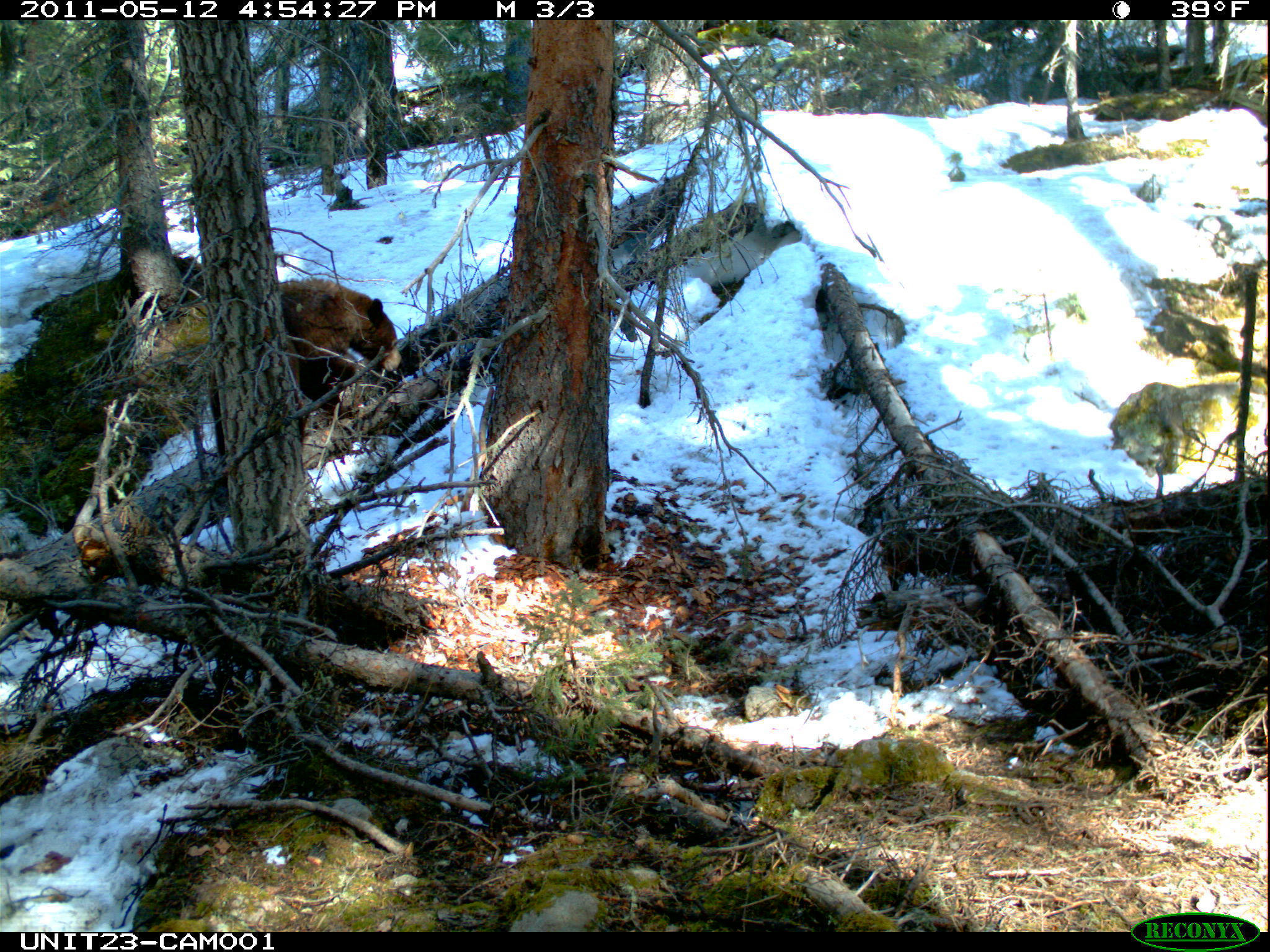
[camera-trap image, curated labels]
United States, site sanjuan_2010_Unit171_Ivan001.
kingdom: Animalia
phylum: Chordata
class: Mammalia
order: Carnivora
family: Ursidae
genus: Ursus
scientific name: Ursus americanus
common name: american black bear